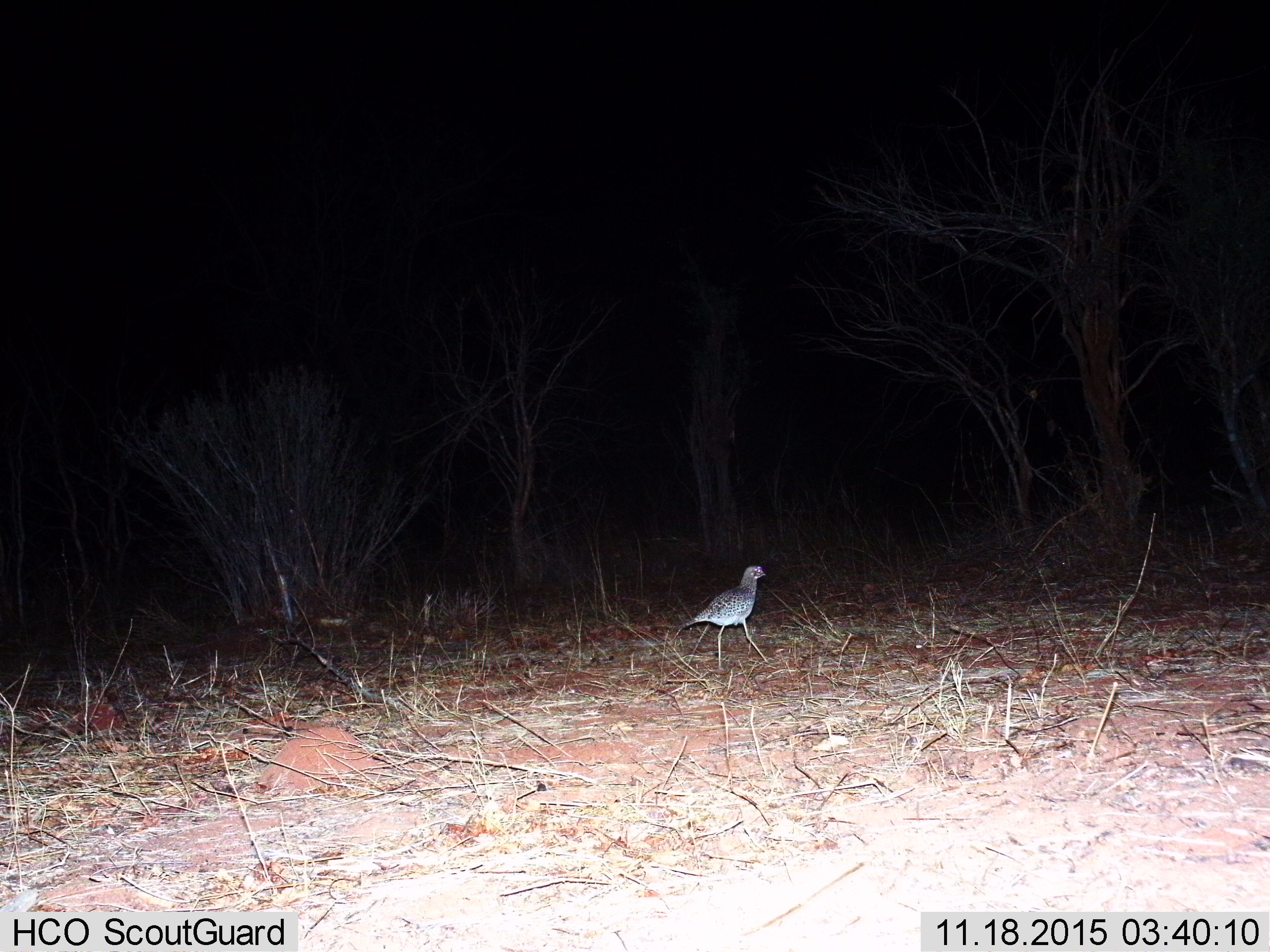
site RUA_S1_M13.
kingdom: Animalia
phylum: Chordata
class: Aves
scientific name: Aves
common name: bird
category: birdother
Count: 1.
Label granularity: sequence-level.